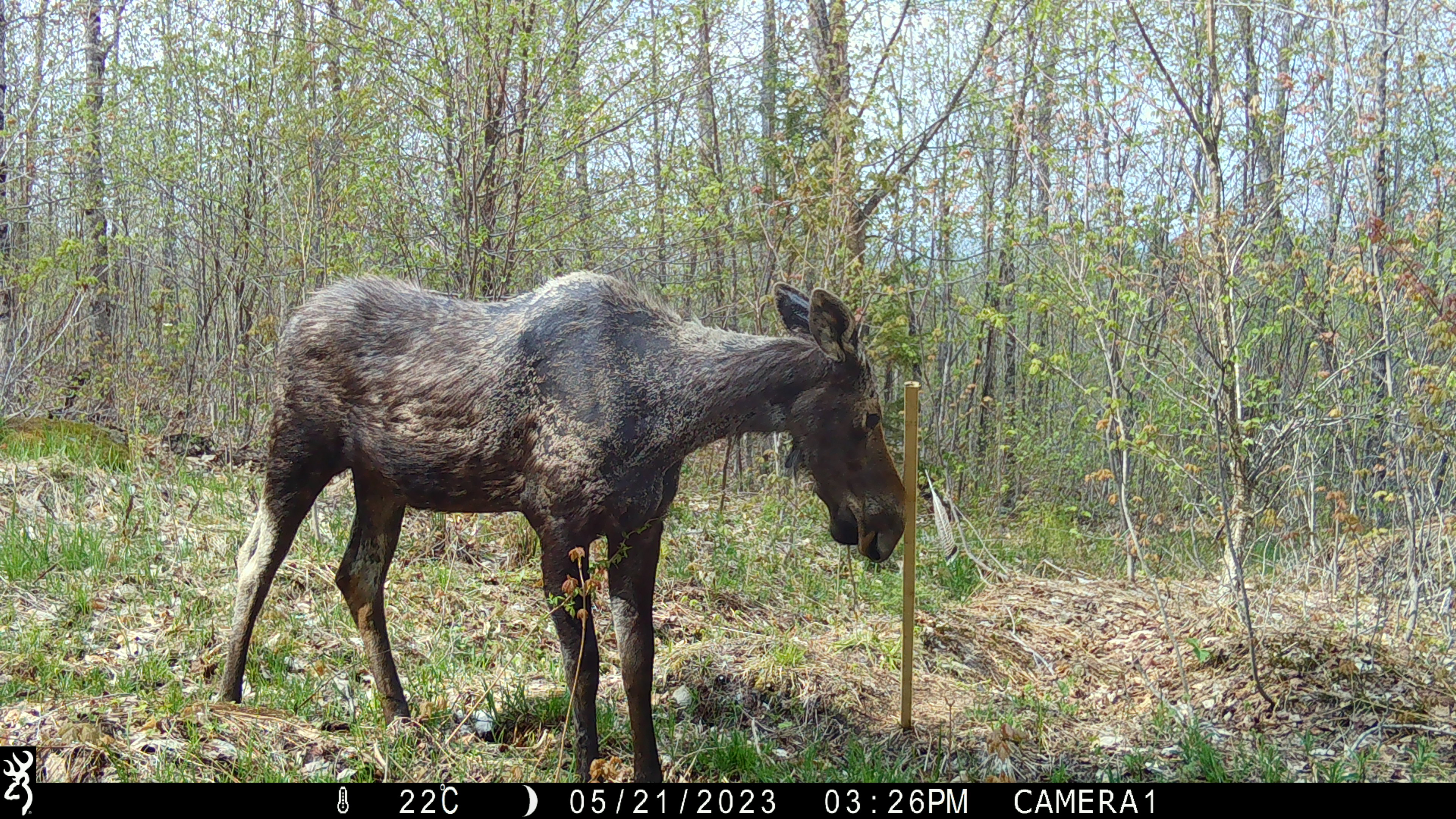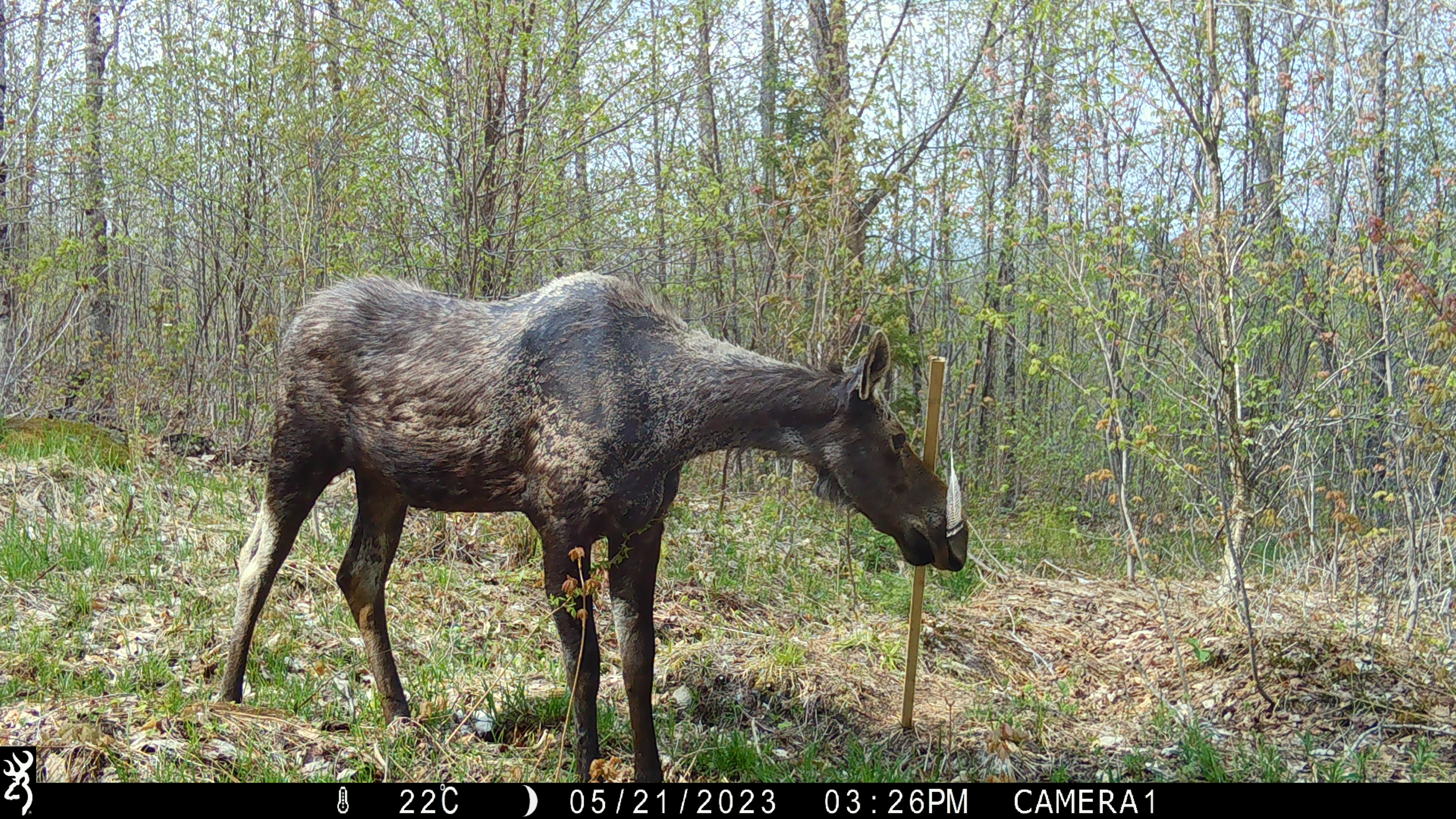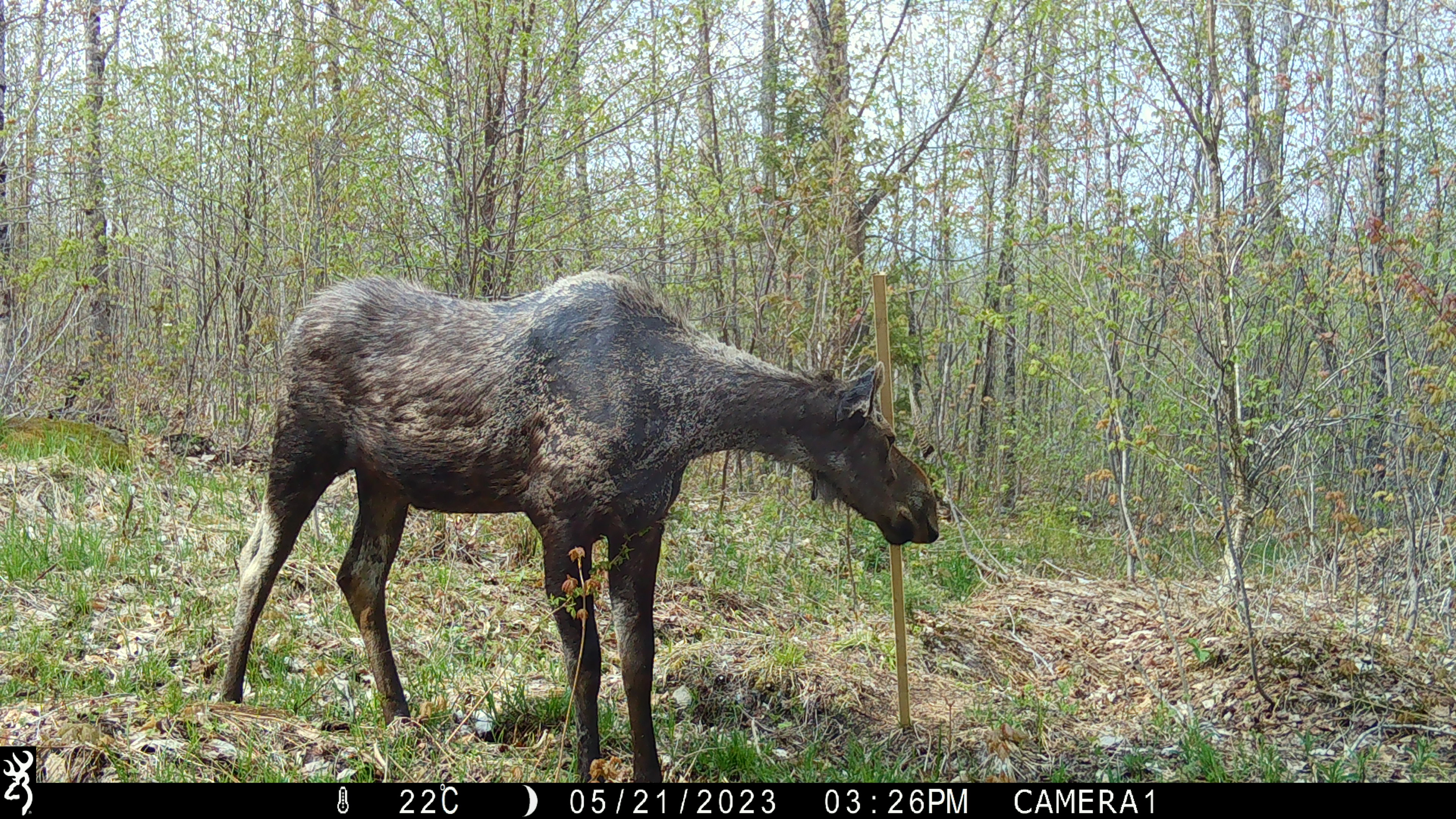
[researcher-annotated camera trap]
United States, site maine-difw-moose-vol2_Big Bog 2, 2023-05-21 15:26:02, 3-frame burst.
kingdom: Animalia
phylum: Chordata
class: Mammalia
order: Artiodactyla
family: Cervidae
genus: Alces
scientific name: Alces alces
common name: moose